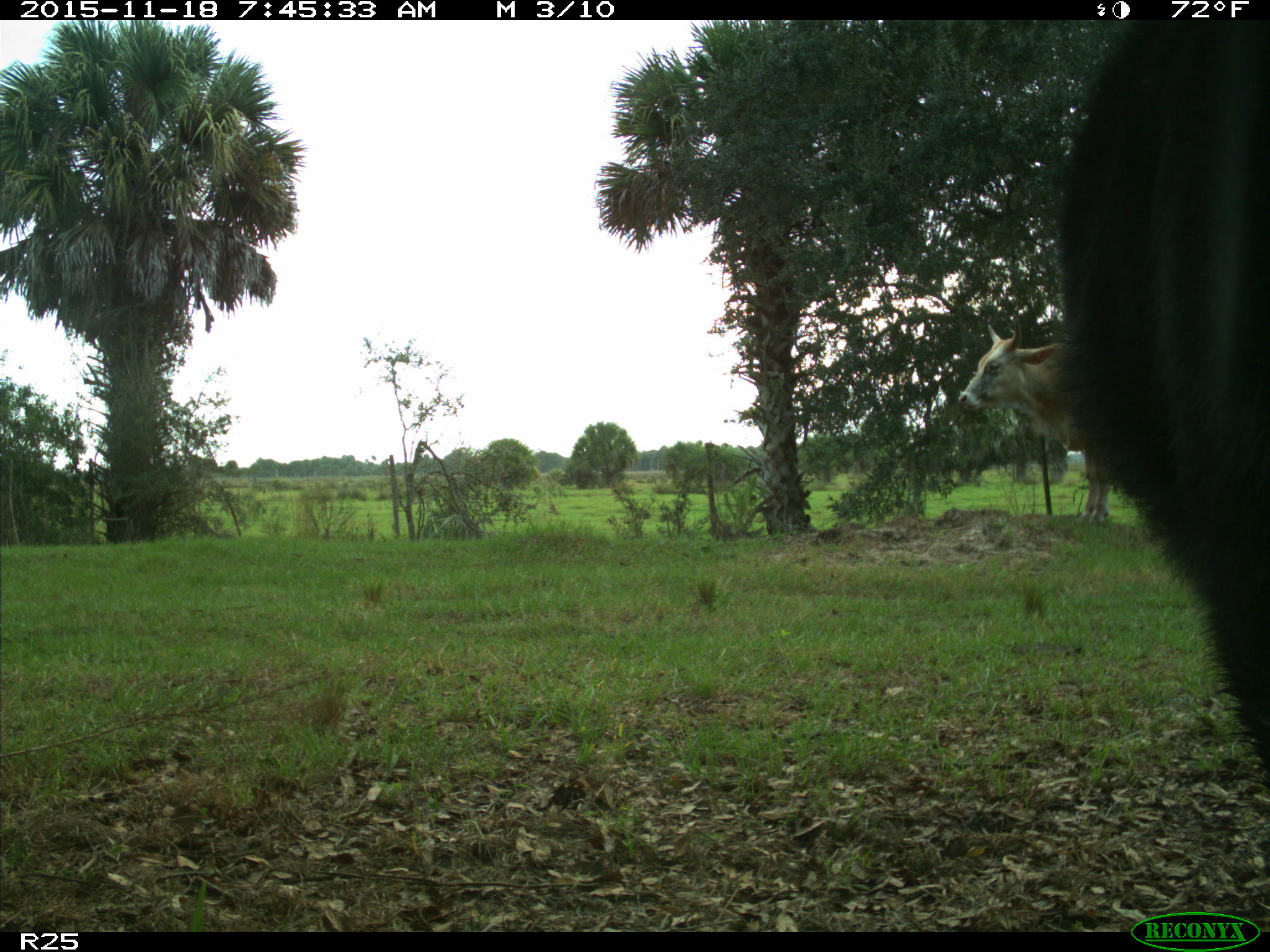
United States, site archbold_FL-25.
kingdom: Animalia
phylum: Chordata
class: Mammalia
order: Artiodactyla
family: Bovidae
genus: Bos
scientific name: Bos taurus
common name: domestic cow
Bos taurus (domestic cow).